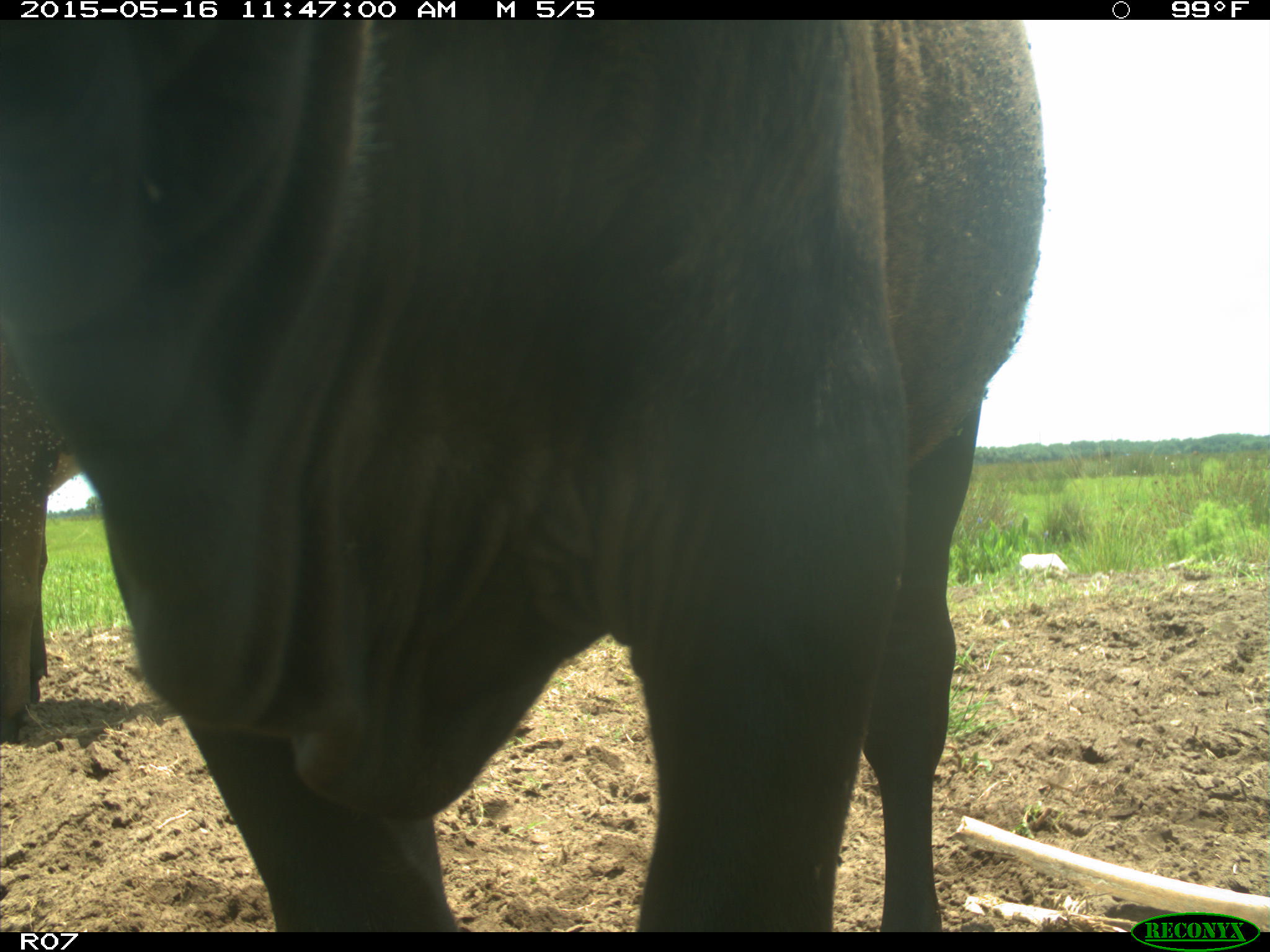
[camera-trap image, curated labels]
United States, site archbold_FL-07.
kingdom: Animalia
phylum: Chordata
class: Mammalia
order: Artiodactyla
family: Bovidae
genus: Bos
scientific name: Bos taurus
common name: domestic cow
Bos taurus (domestic cow).